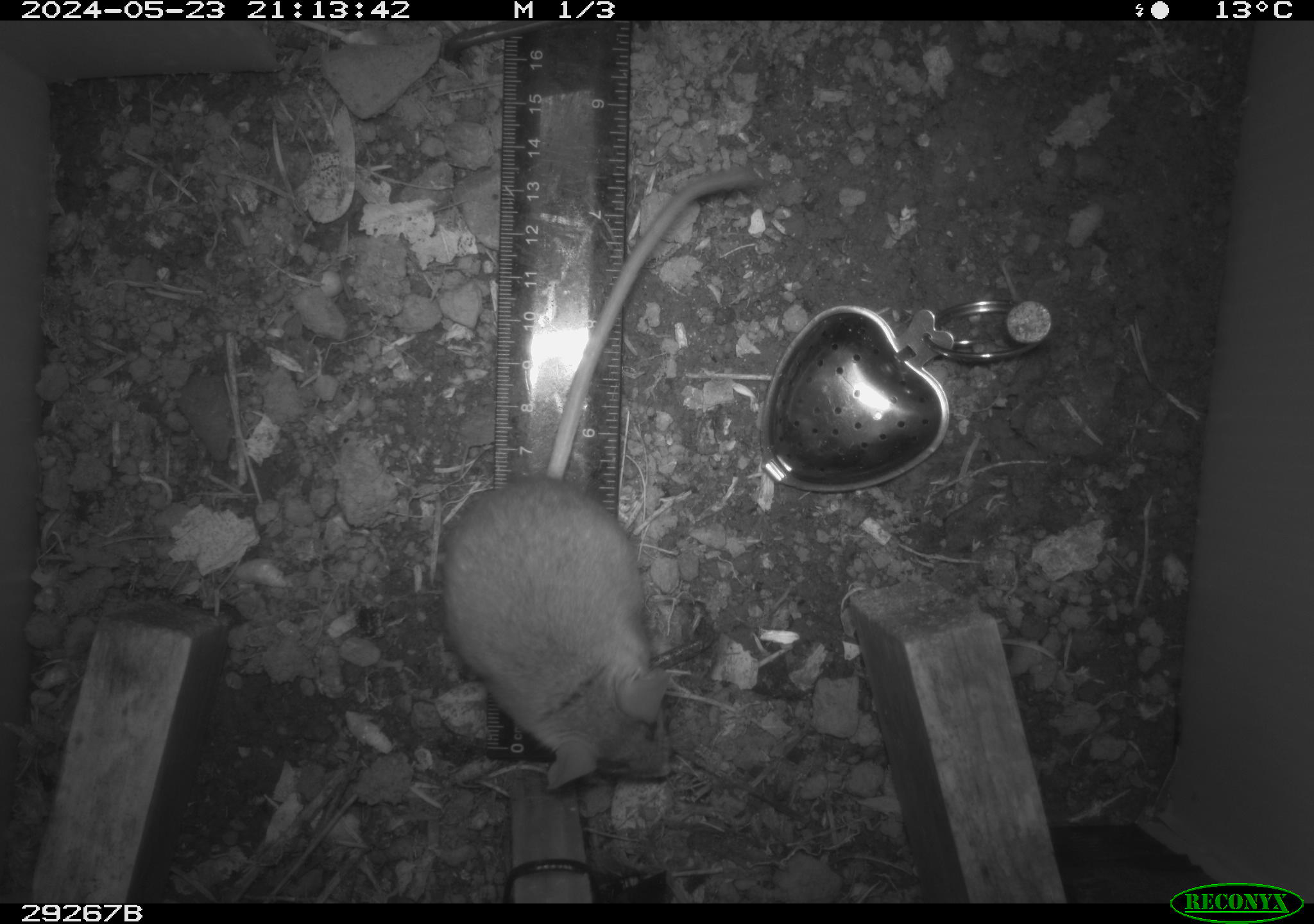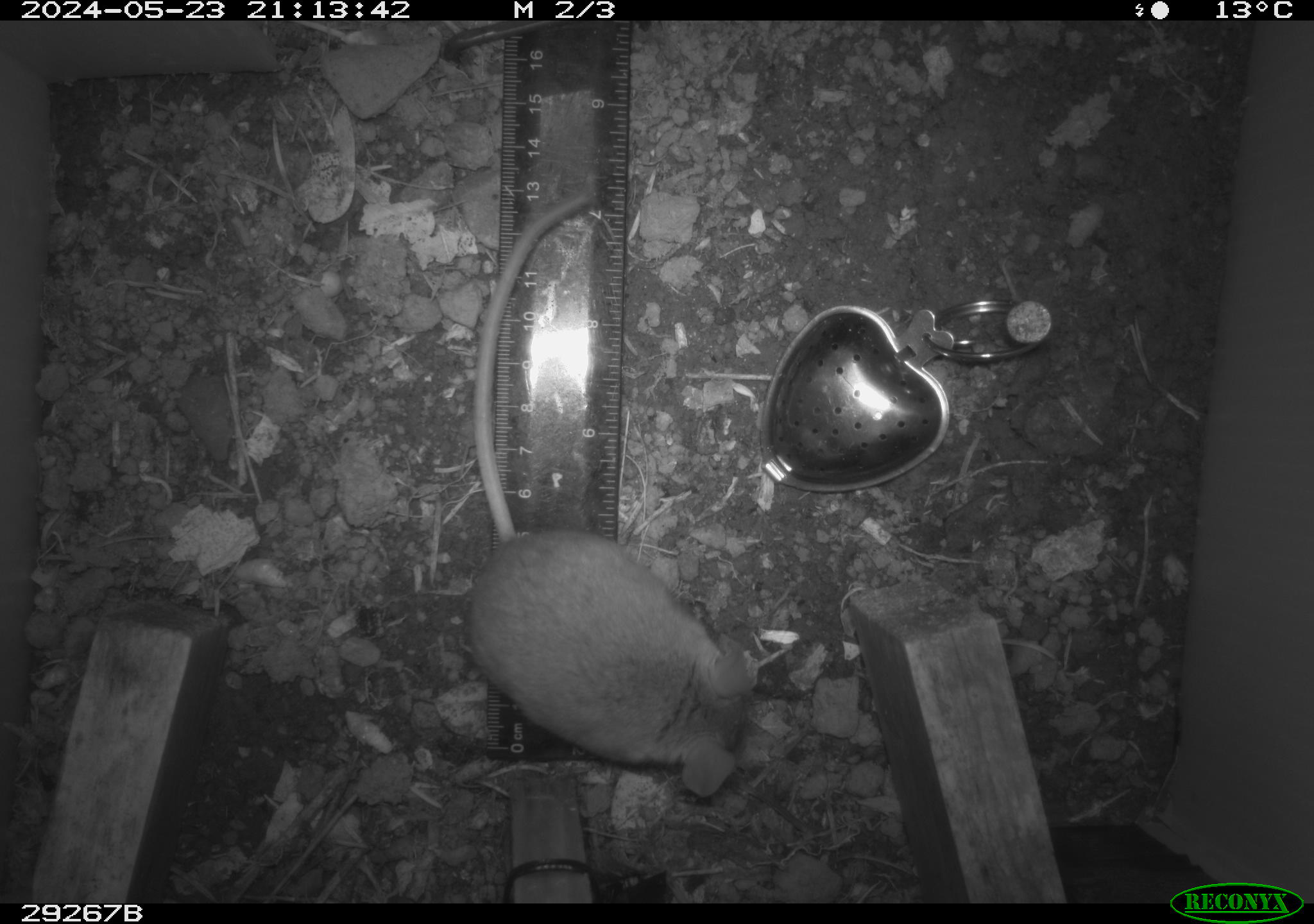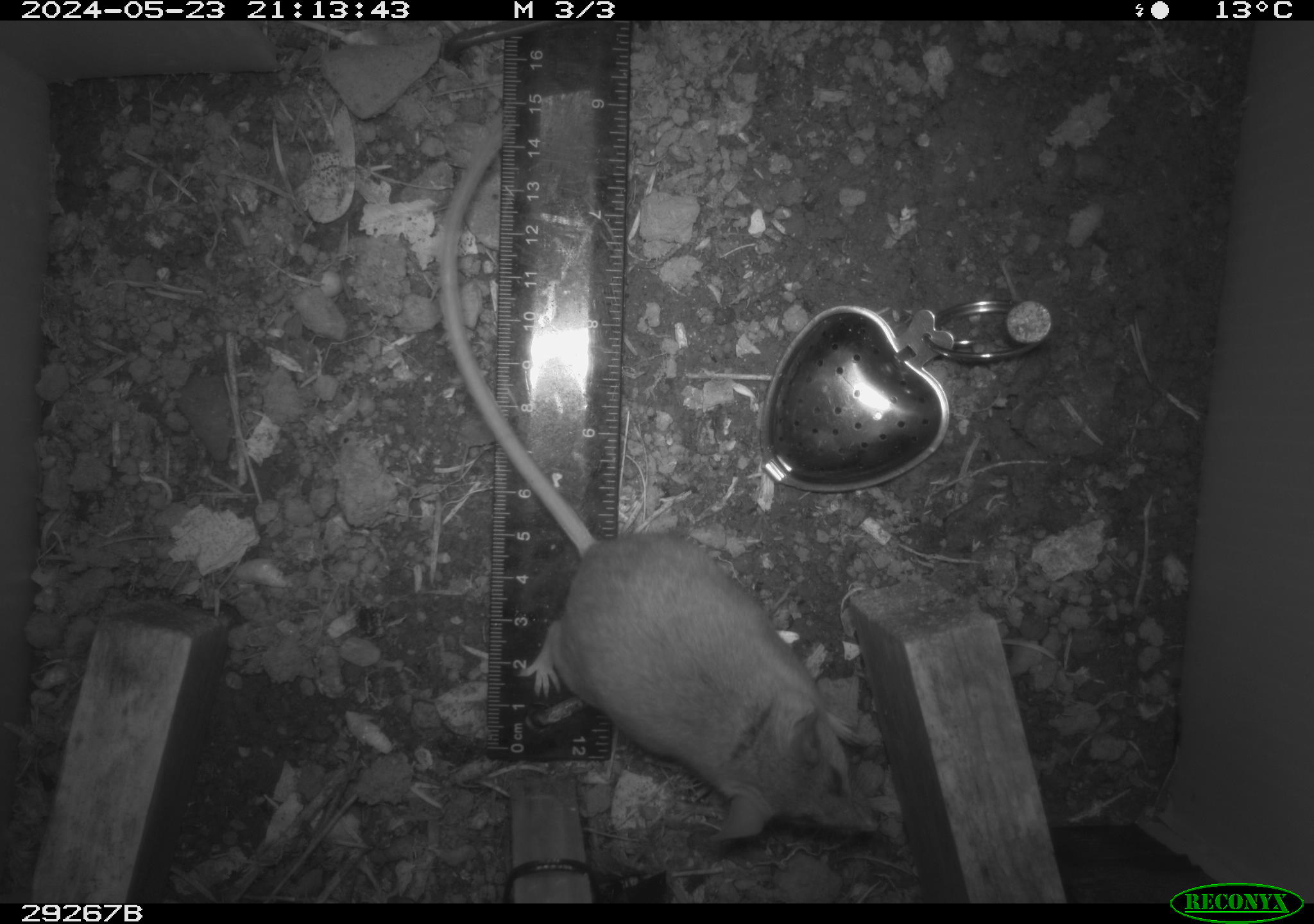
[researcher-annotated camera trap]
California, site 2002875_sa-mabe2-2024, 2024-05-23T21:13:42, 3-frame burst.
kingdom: Animalia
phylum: Chordata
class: Mammalia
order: Rodentia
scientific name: Rodentia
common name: mouse species